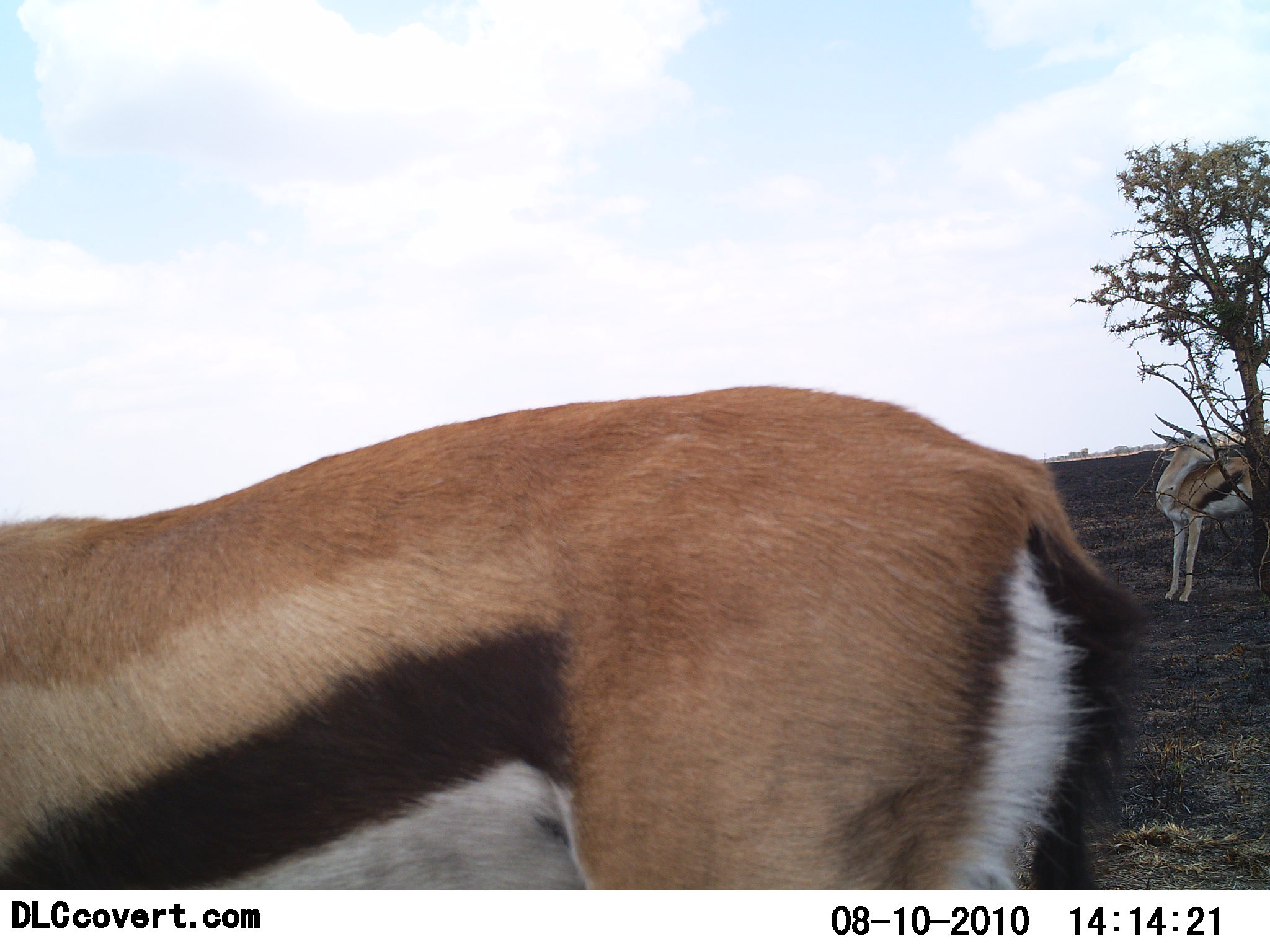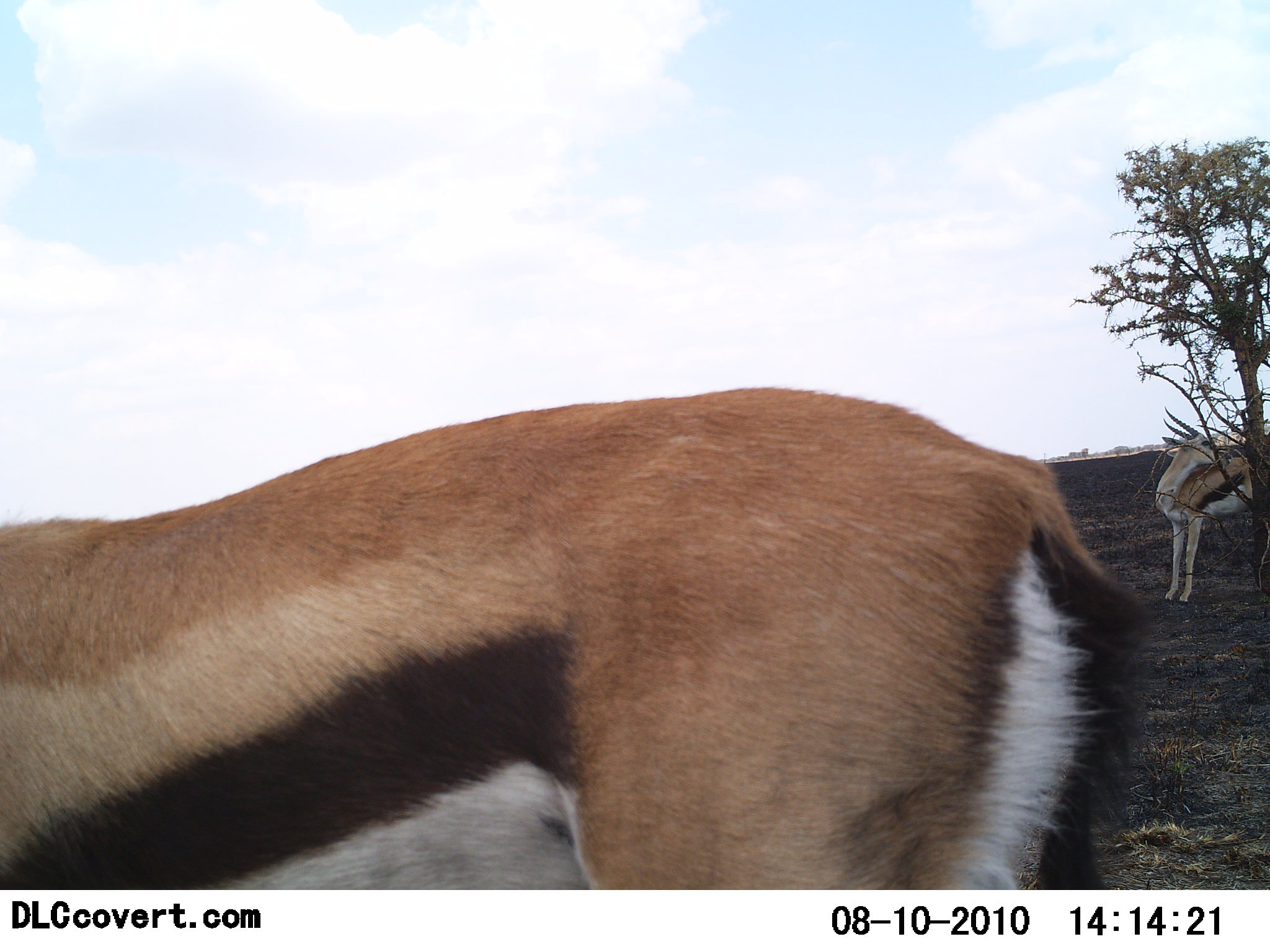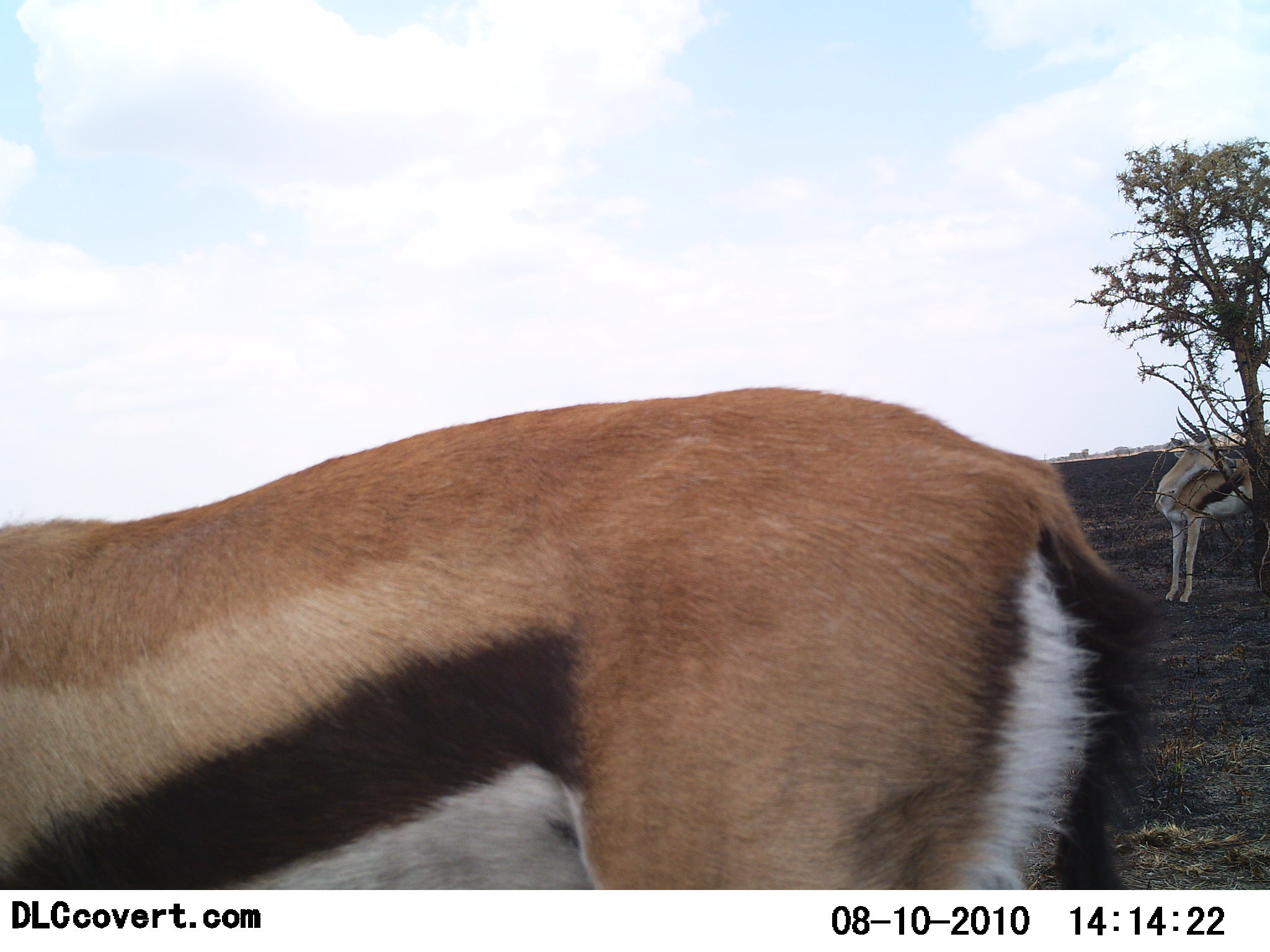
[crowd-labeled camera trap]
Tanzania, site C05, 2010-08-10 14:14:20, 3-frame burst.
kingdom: Animalia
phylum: Chordata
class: Mammalia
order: Artiodactyla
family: Bovidae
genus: Eudorcas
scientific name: Eudorcas thomsonii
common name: thomson's gazelle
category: gazellethomsons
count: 2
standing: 80%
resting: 10%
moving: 10%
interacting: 0%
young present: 0%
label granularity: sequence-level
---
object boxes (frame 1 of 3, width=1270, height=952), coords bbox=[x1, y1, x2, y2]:
animal: bbox=[1, 387, 1150, 890]; bbox=[1149, 407, 1270, 604]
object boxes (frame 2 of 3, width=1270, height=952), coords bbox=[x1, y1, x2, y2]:
animal: bbox=[1, 388, 1150, 890]; bbox=[1157, 401, 1269, 605]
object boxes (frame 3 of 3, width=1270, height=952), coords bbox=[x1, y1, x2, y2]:
animal: bbox=[1, 387, 1175, 890]; bbox=[1158, 401, 1269, 604]